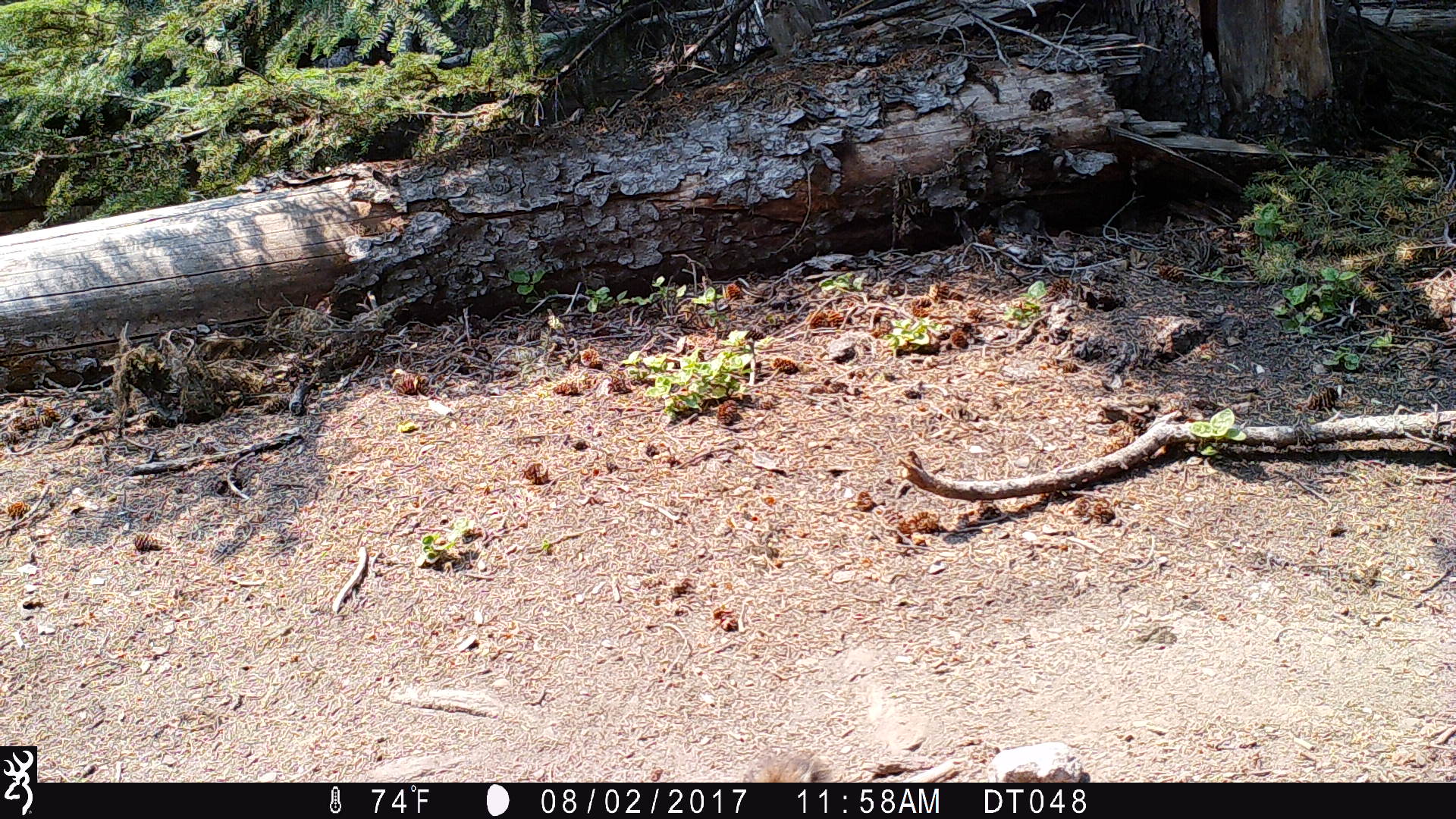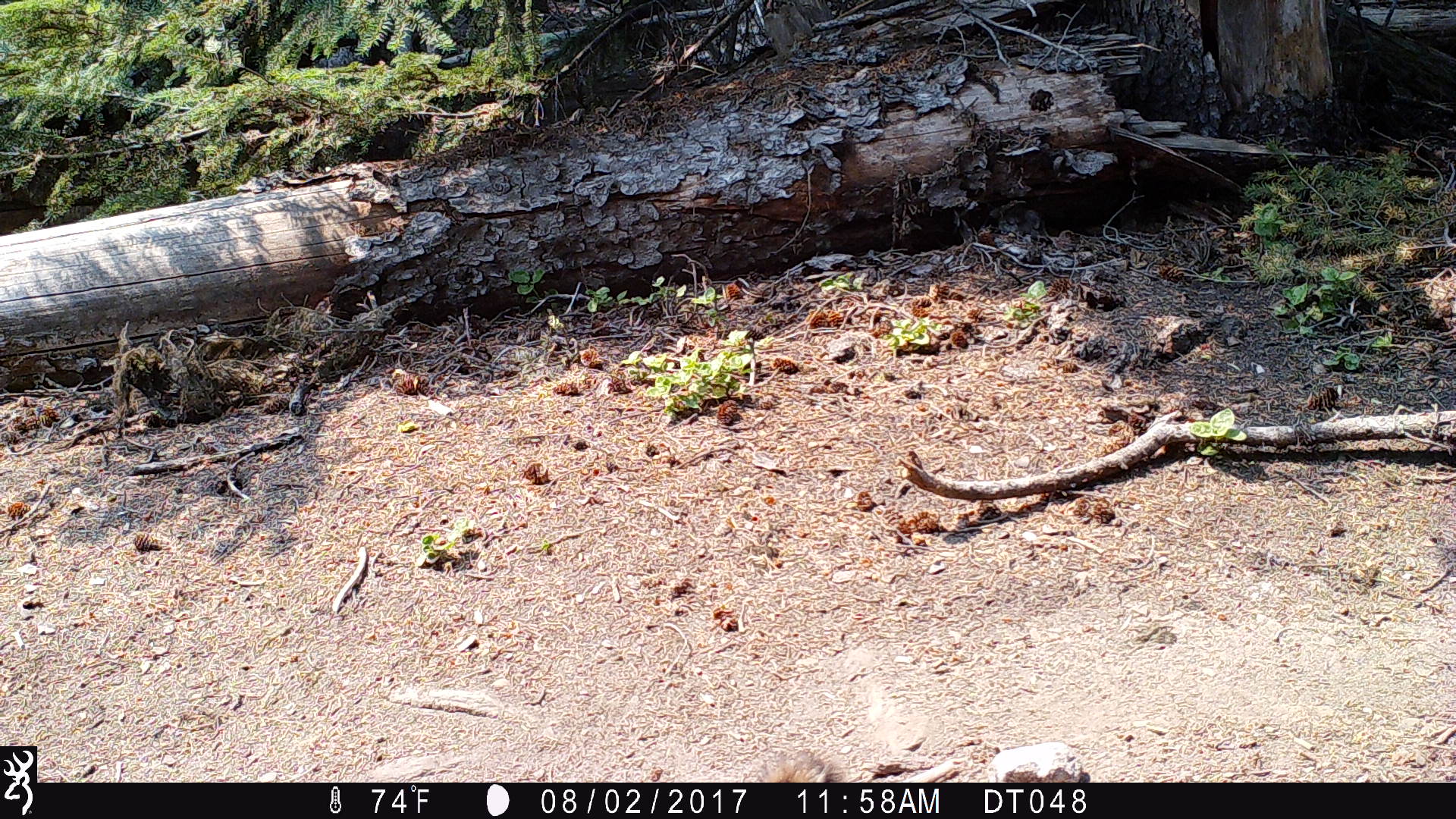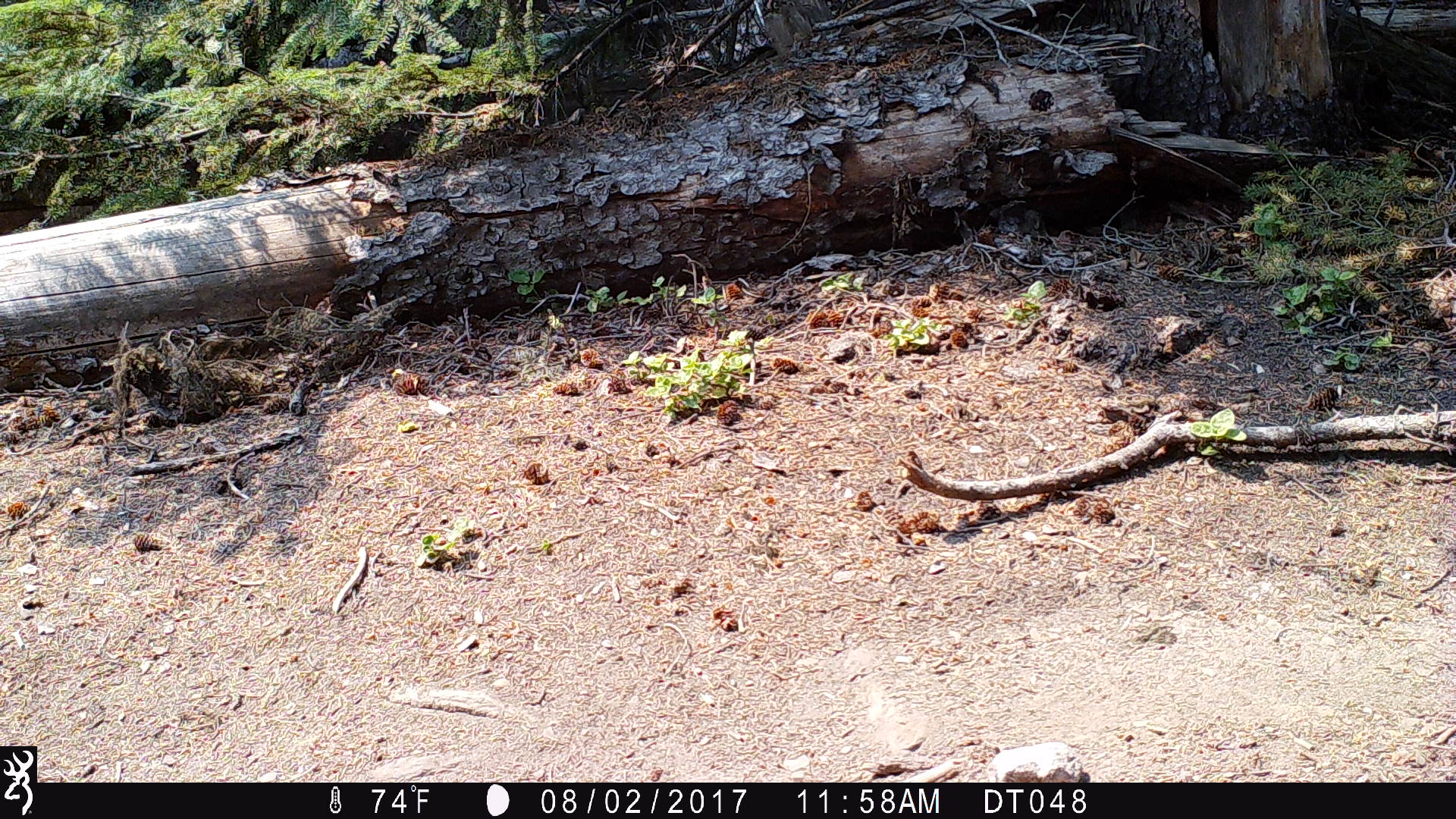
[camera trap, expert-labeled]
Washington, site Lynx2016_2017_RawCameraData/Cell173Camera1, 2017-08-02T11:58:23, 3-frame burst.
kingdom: Animalia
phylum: Chordata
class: Mammalia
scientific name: Mammalia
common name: small mammal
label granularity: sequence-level